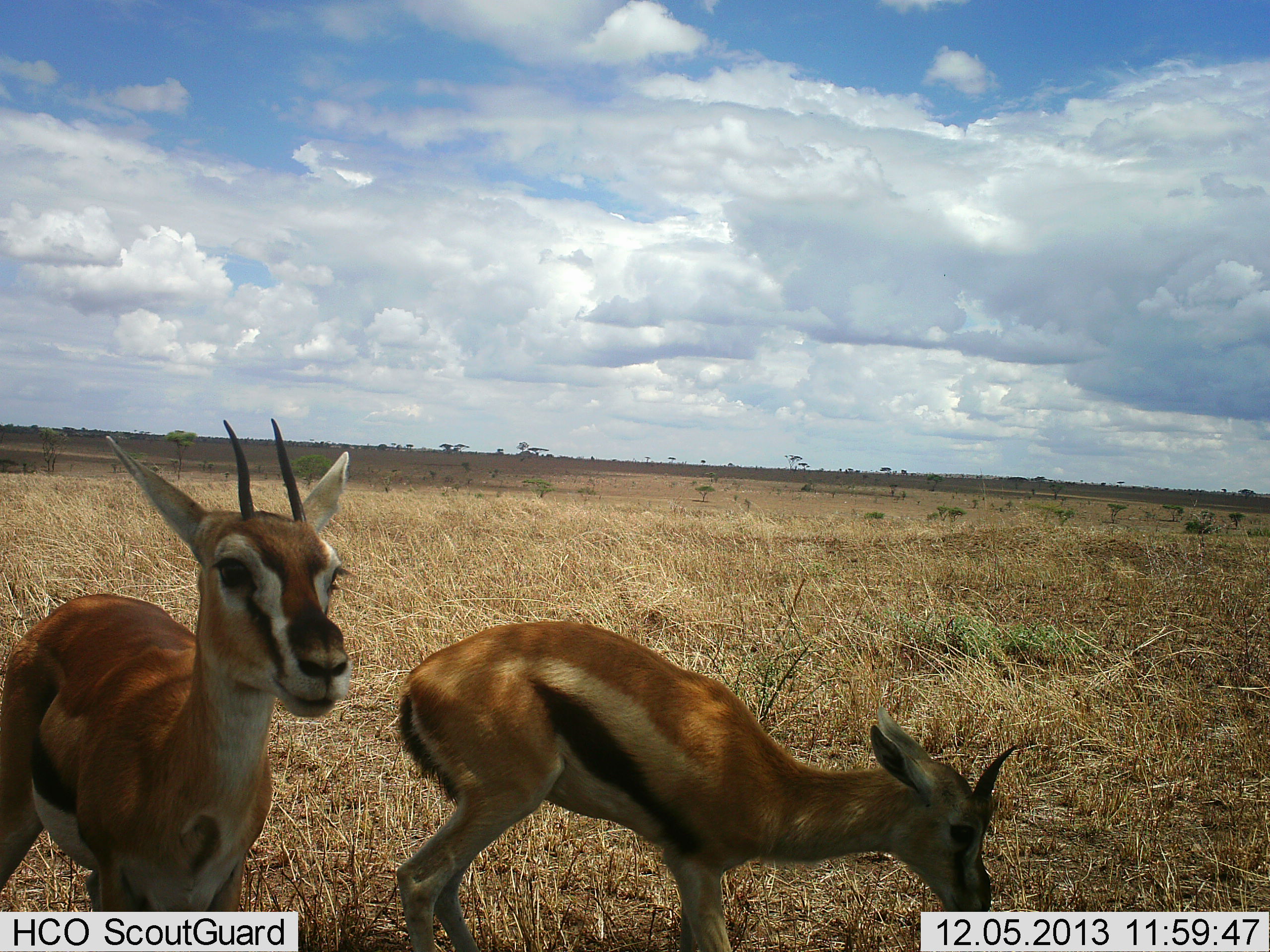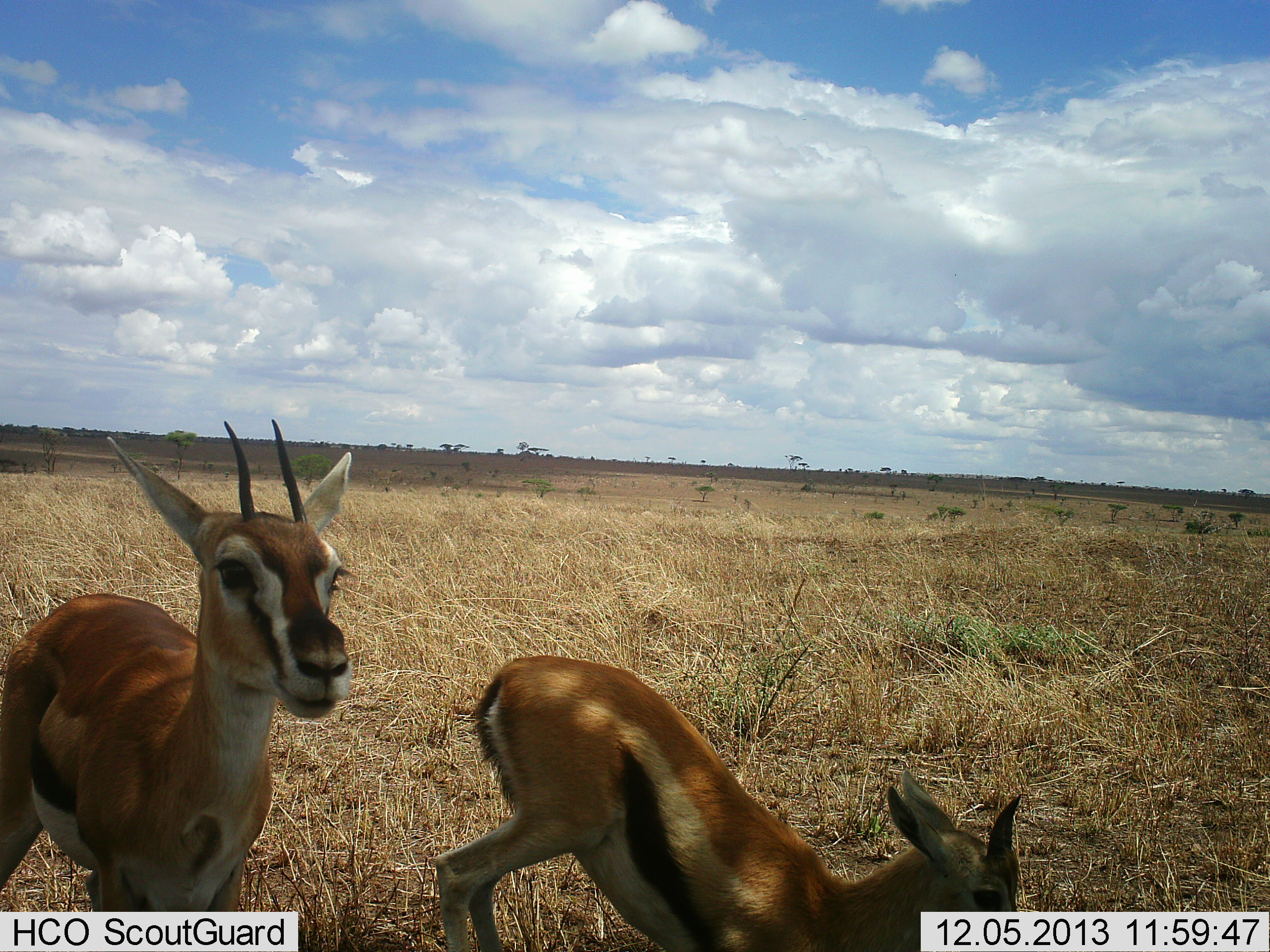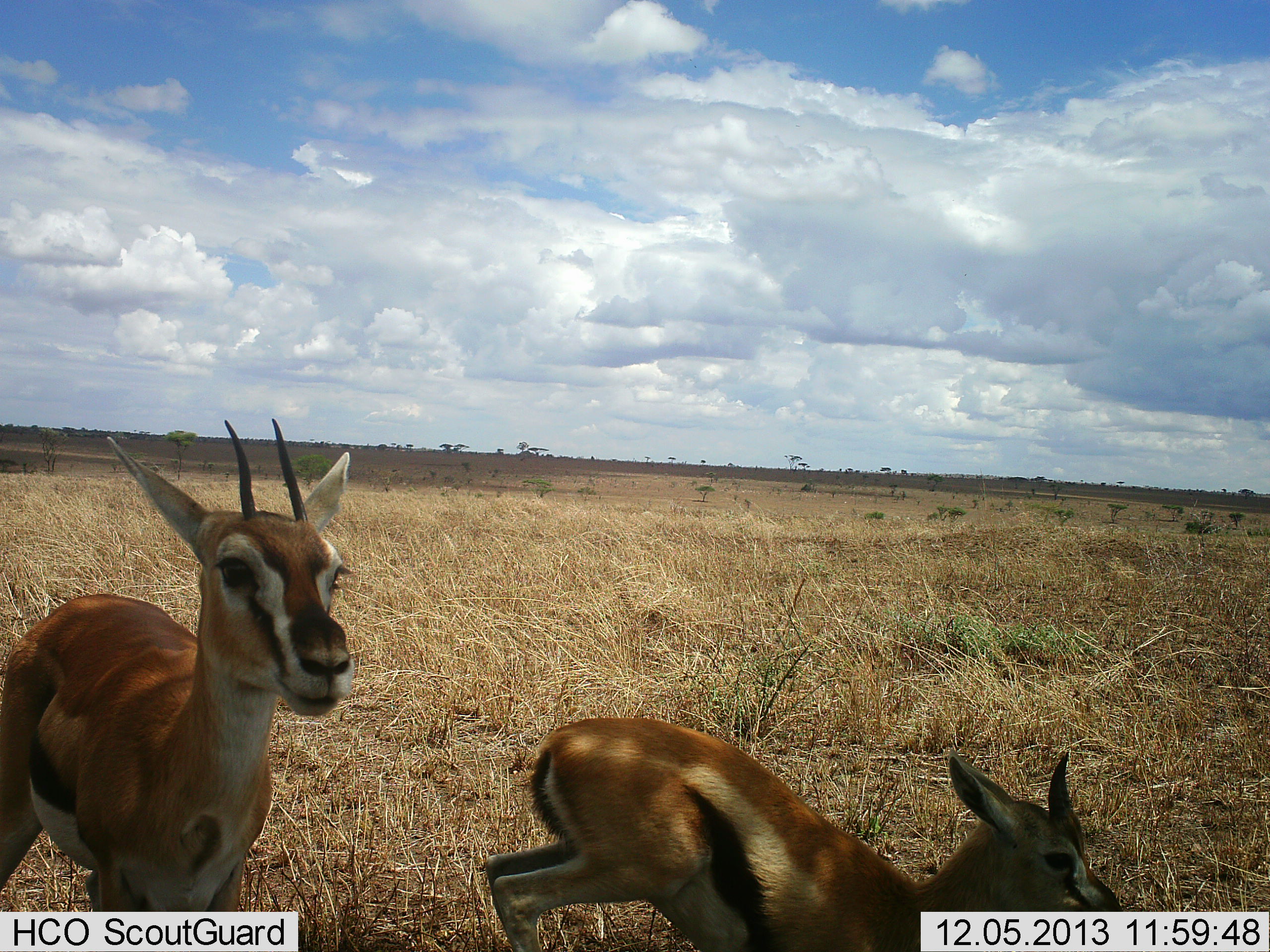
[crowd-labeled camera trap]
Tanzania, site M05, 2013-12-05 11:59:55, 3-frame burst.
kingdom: Animalia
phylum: Chordata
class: Mammalia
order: Artiodactyla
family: Bovidae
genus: Eudorcas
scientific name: Eudorcas thomsonii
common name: thomson's gazelle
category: gazellethomsons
Gazellethomsons (thomson's gazelle) (Eudorcas thomsonii), count 2. Behavior (volunteer vote fractions): standing 80%, resting 50%, moving 10%, interacting 10%. Young present (vote fraction): 10%. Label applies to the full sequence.